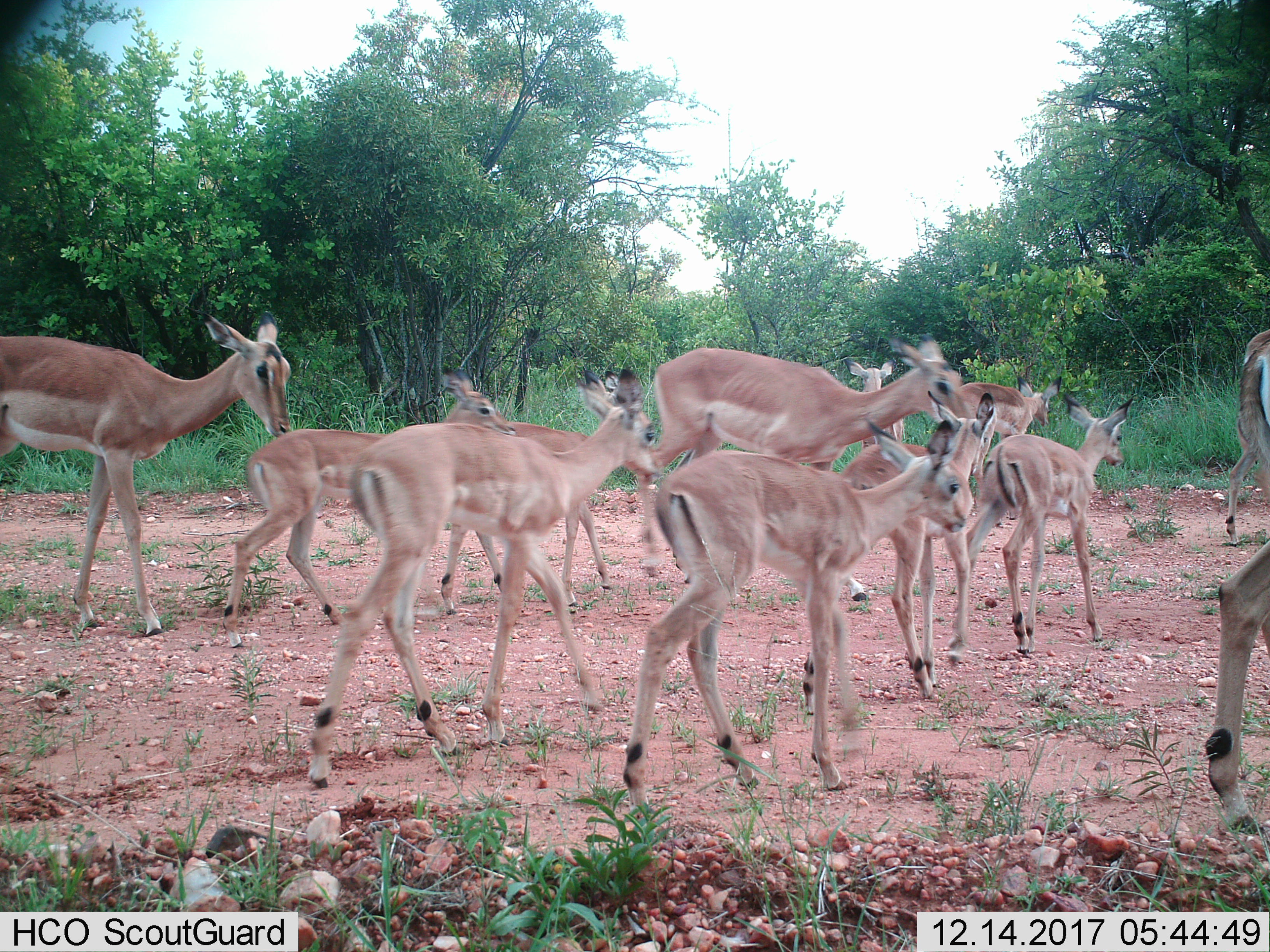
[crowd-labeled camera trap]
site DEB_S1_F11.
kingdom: Animalia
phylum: Chordata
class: Mammalia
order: Artiodactyla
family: Bovidae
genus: Aepyceros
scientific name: Aepyceros melampus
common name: impala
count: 11-50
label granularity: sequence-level